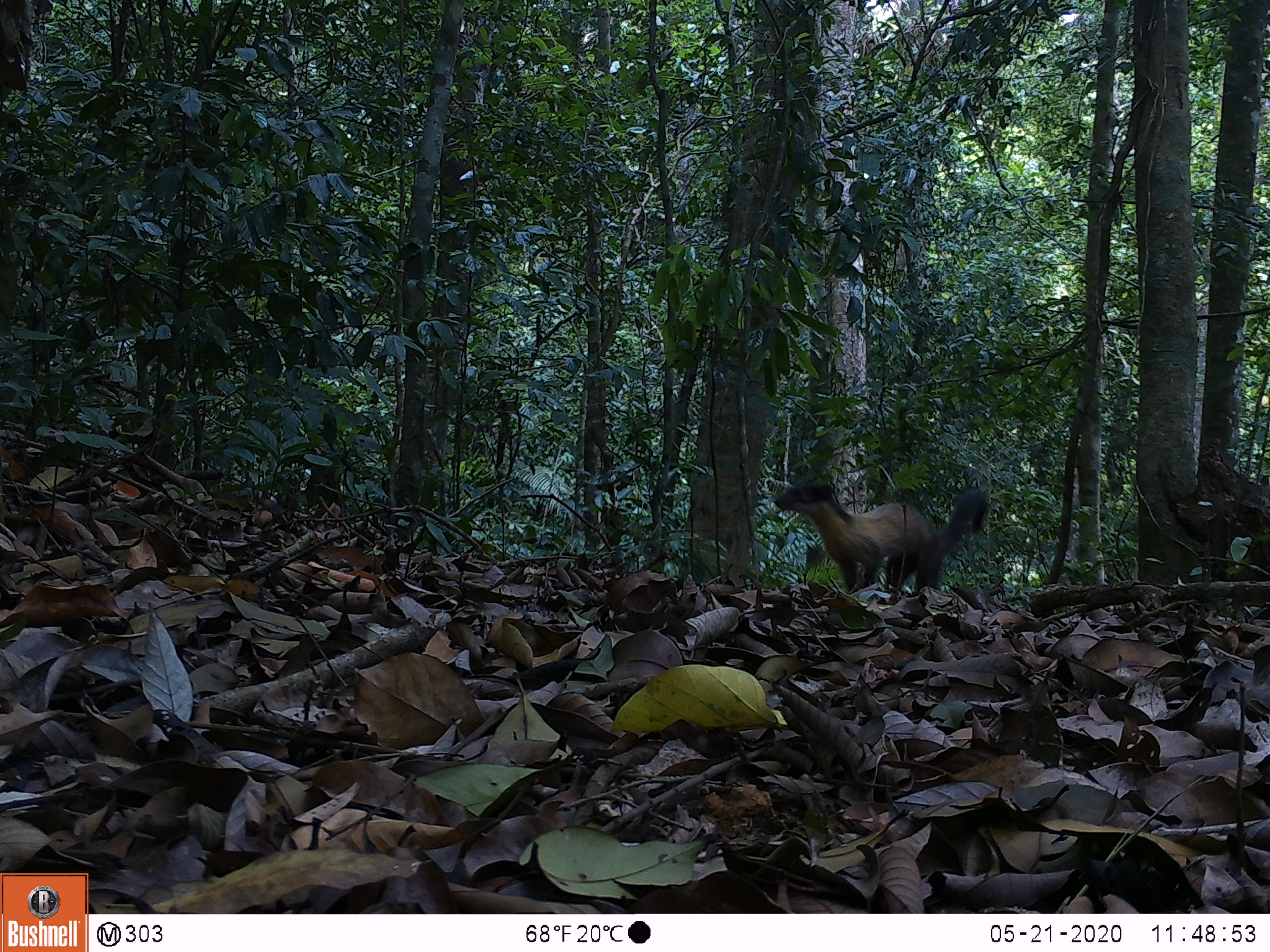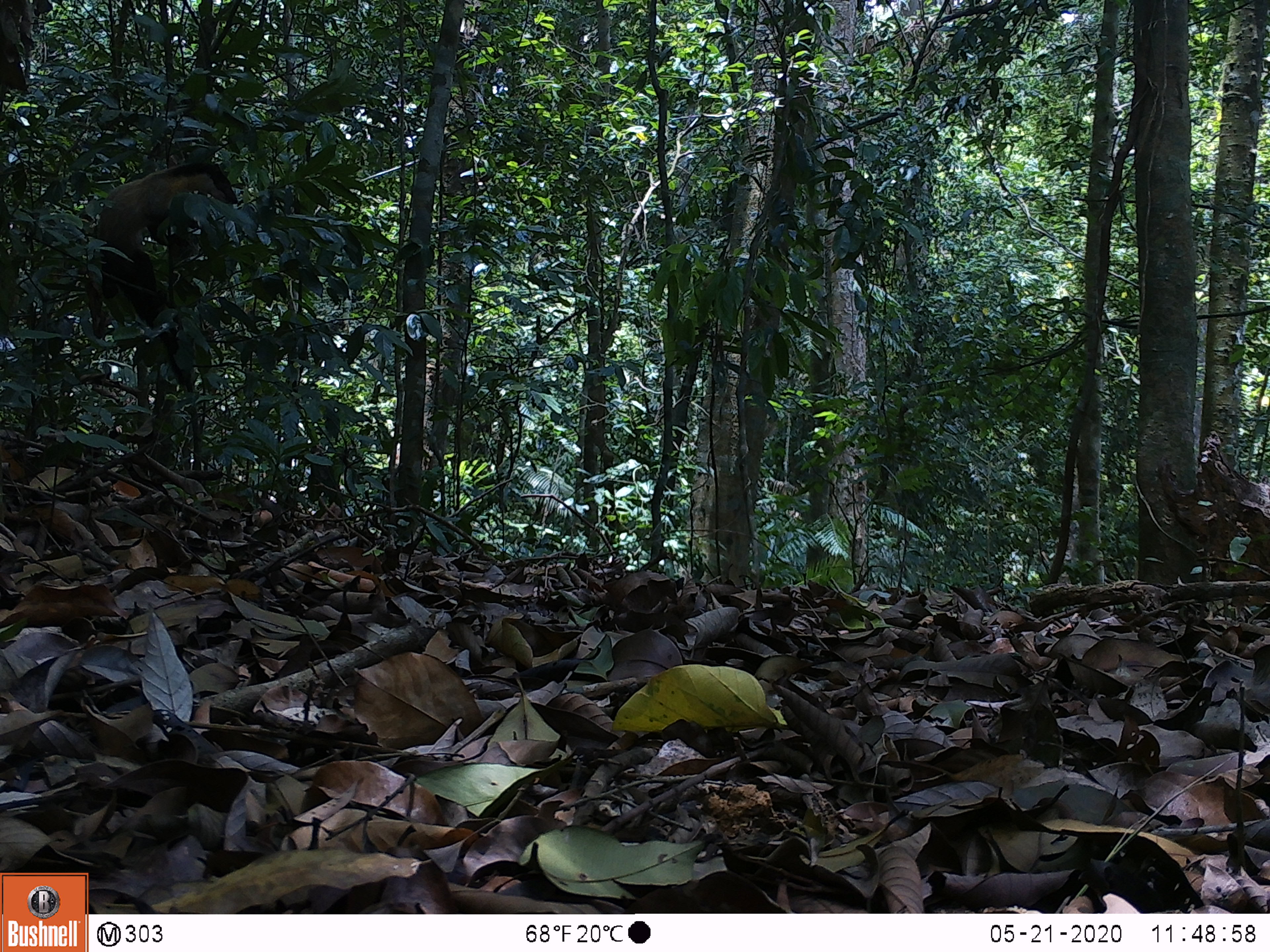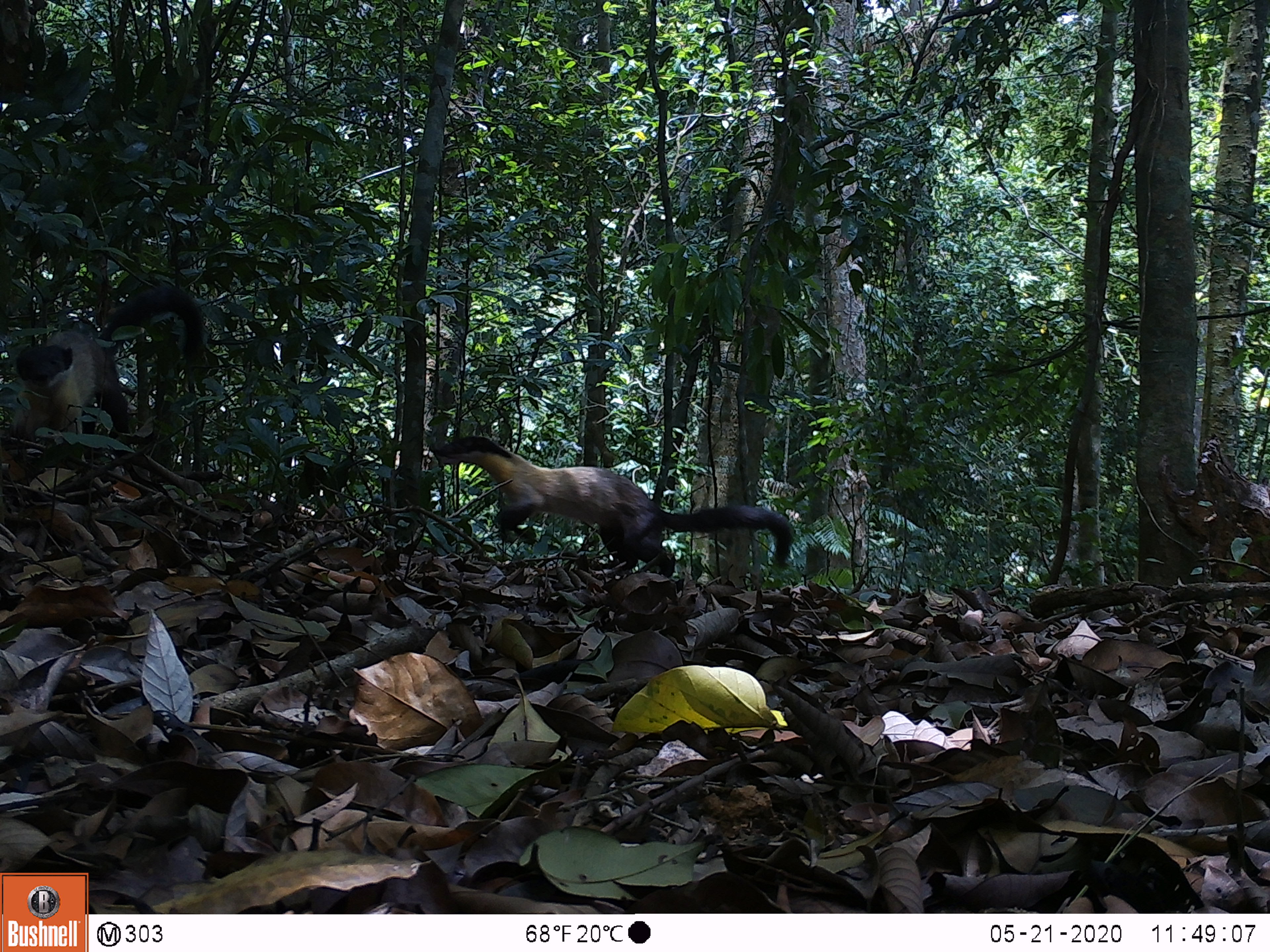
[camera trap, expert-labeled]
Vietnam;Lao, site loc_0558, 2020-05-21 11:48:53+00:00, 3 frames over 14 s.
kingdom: Animalia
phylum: Chordata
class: Mammalia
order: Carnivora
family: Mustelidae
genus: Martes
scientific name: Martes flavigula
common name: yellow-throated marten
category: yellow throated marten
Yellow throated marten (yellow-throated marten) (Martes flavigula). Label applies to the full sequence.